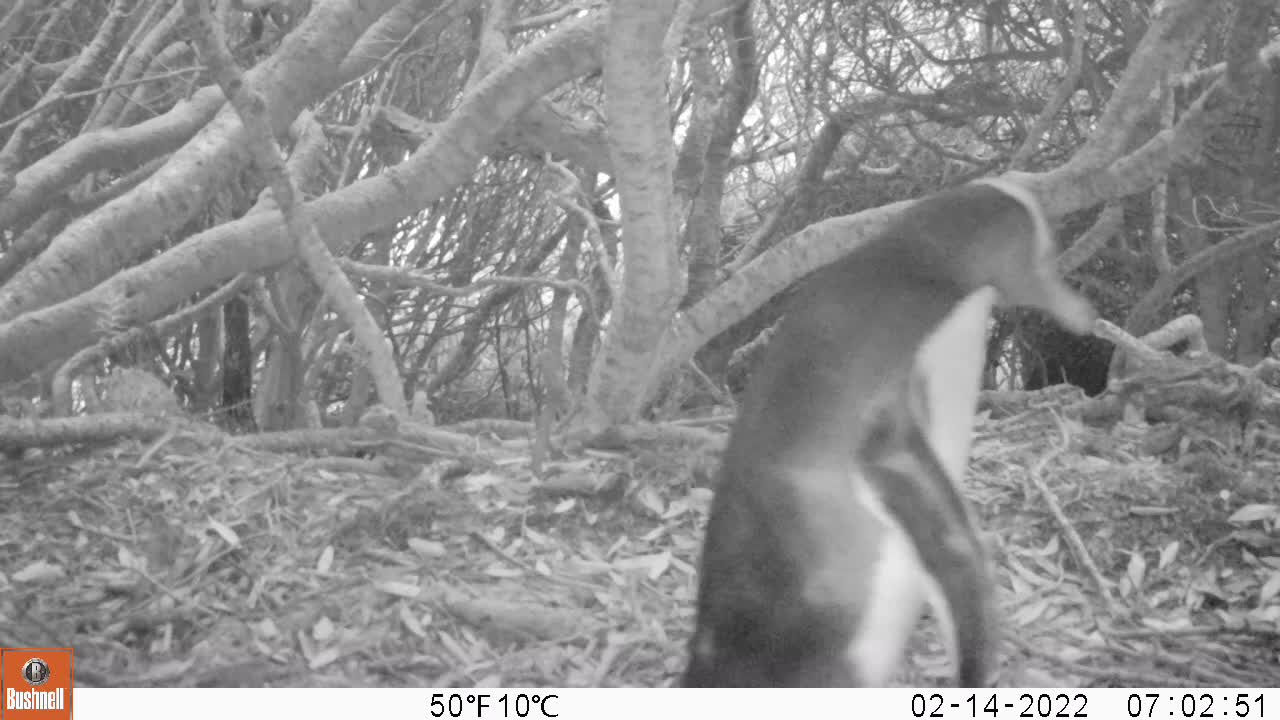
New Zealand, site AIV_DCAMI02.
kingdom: Animalia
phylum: Chordata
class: Aves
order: Sphenisciformes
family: Spheniscidae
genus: Megadyptes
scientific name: Megadyptes antipodes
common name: yellow-eyed penguin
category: yellow eyed penguin